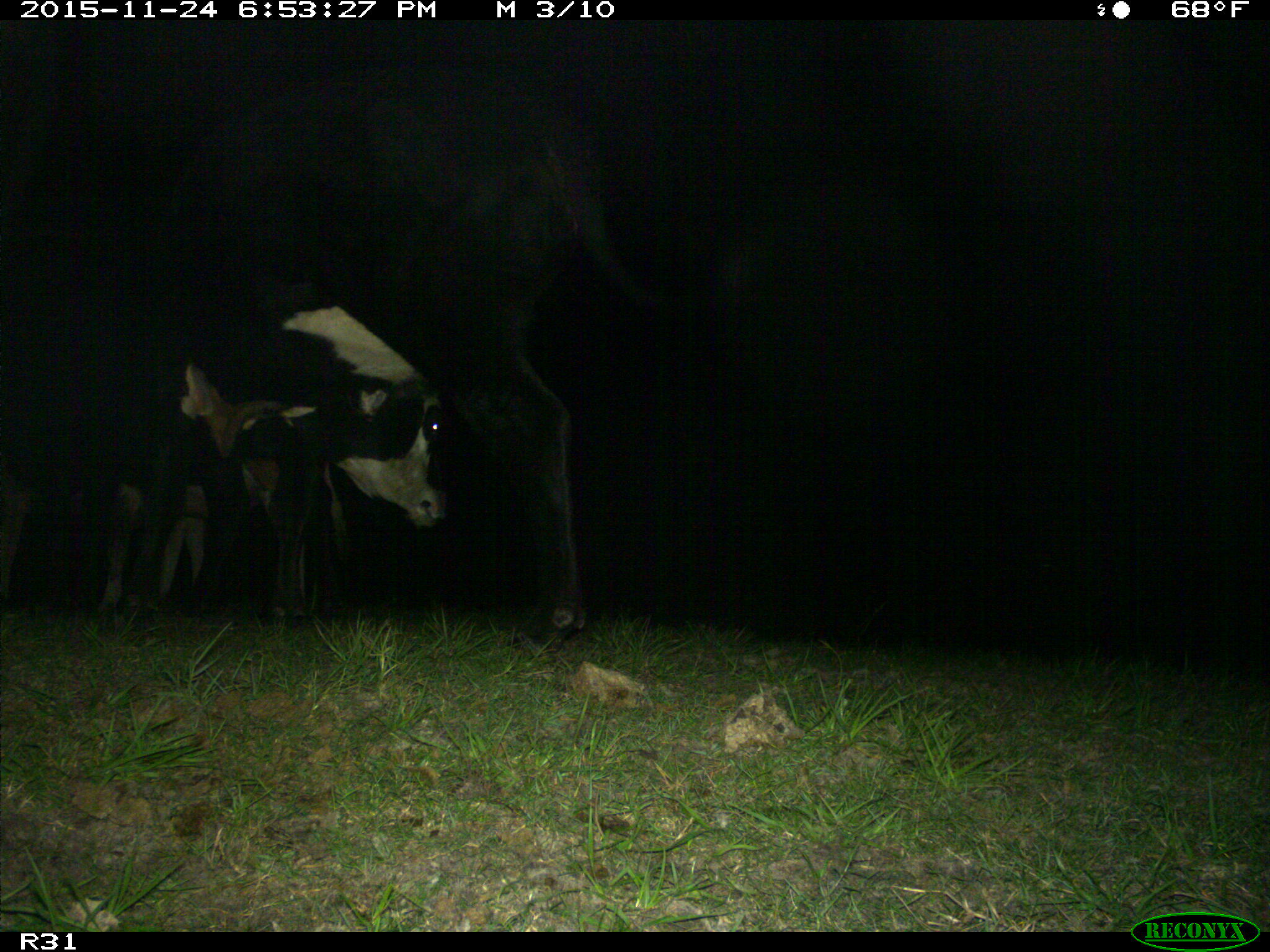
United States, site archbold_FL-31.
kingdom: Animalia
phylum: Chordata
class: Mammalia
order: Artiodactyla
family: Bovidae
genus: Bos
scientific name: Bos taurus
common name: domestic cow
Bos taurus (domestic cow).